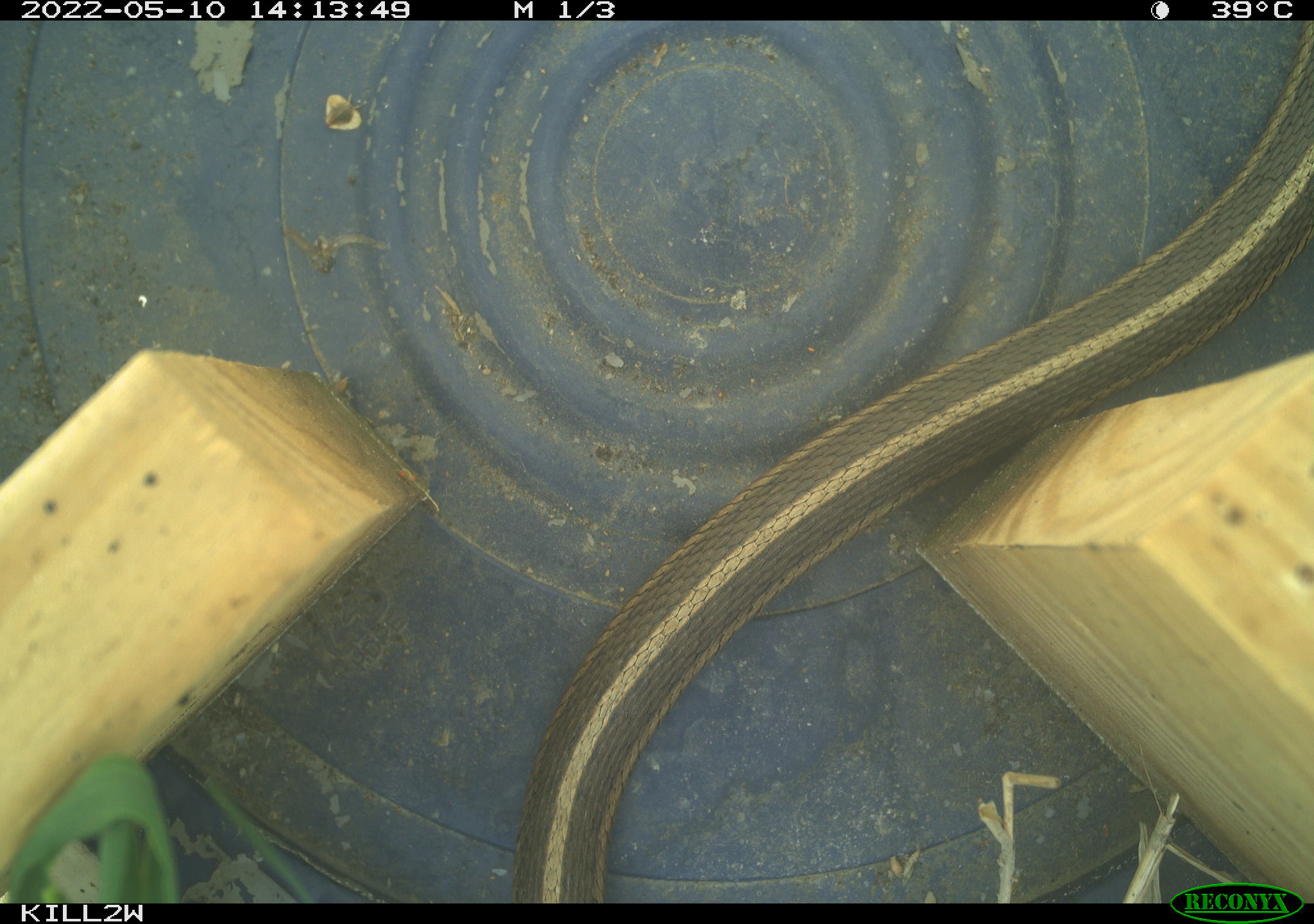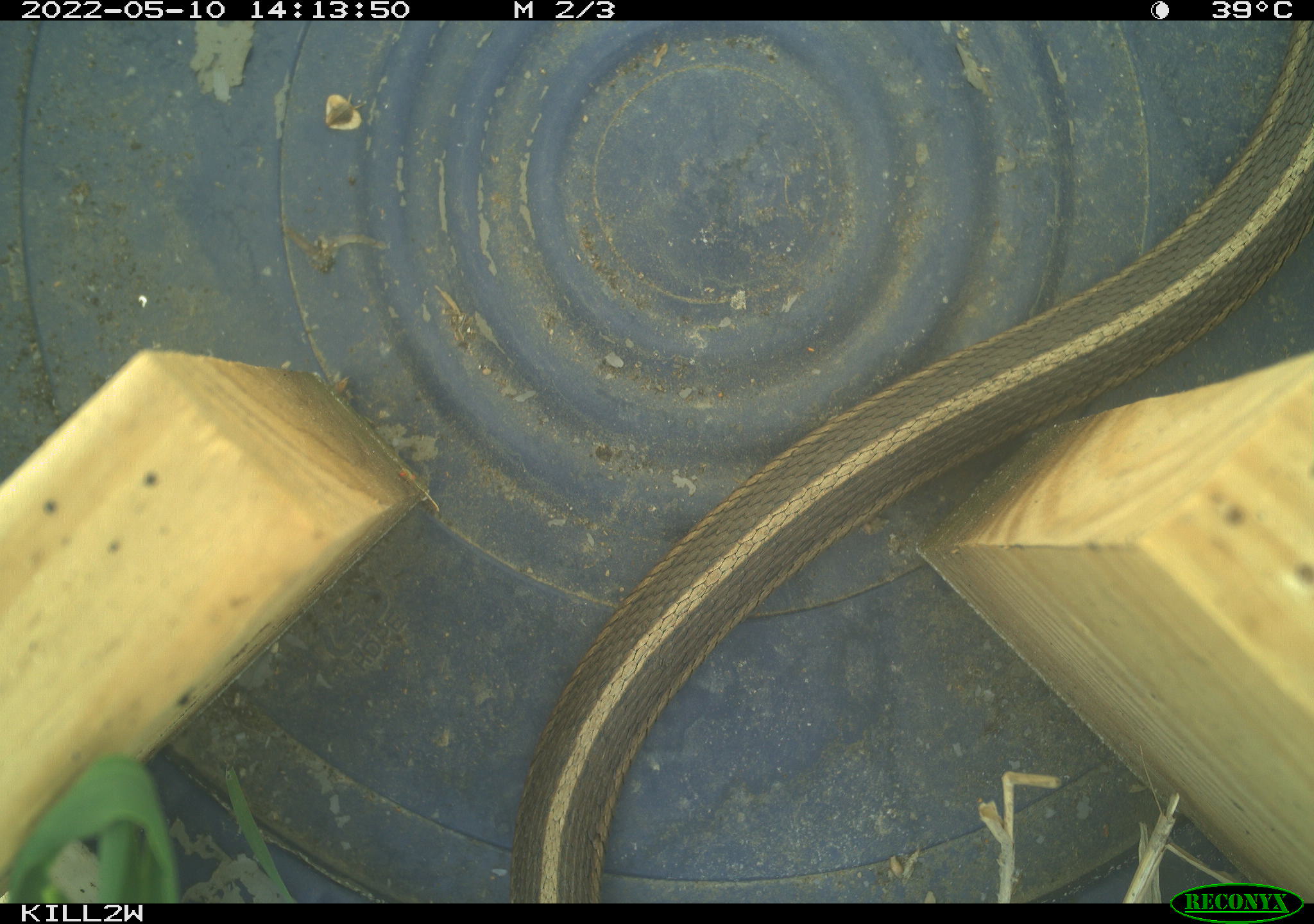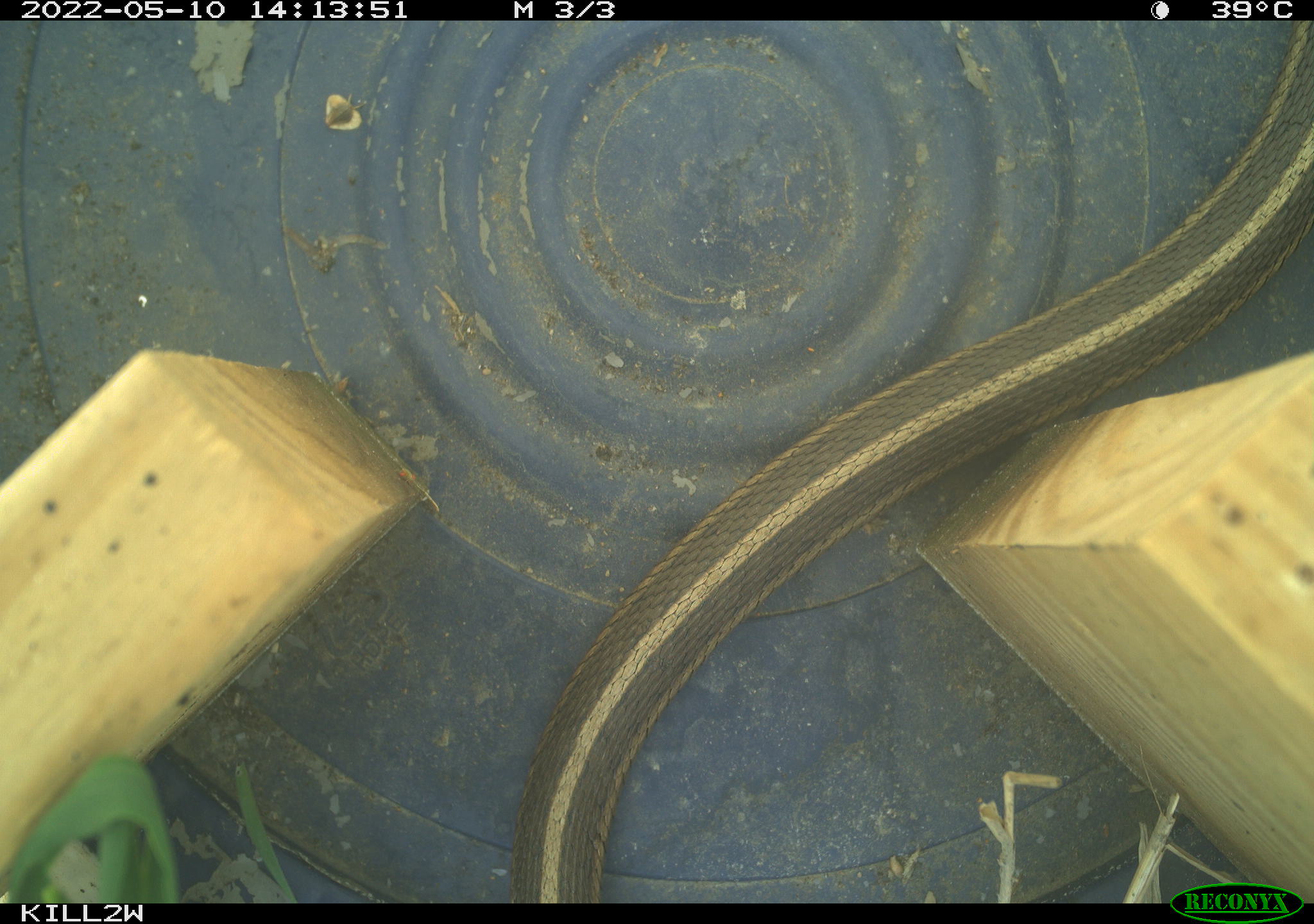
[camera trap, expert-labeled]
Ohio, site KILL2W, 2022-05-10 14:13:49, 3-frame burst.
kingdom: Animalia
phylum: Chordata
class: Reptilia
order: Squamata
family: Colubridae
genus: Thamnophis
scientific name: Thamnophis sirtalis sirtalis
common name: eastern gartersnake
Eastern gartersnake (Thamnophis sirtalis sirtalis).